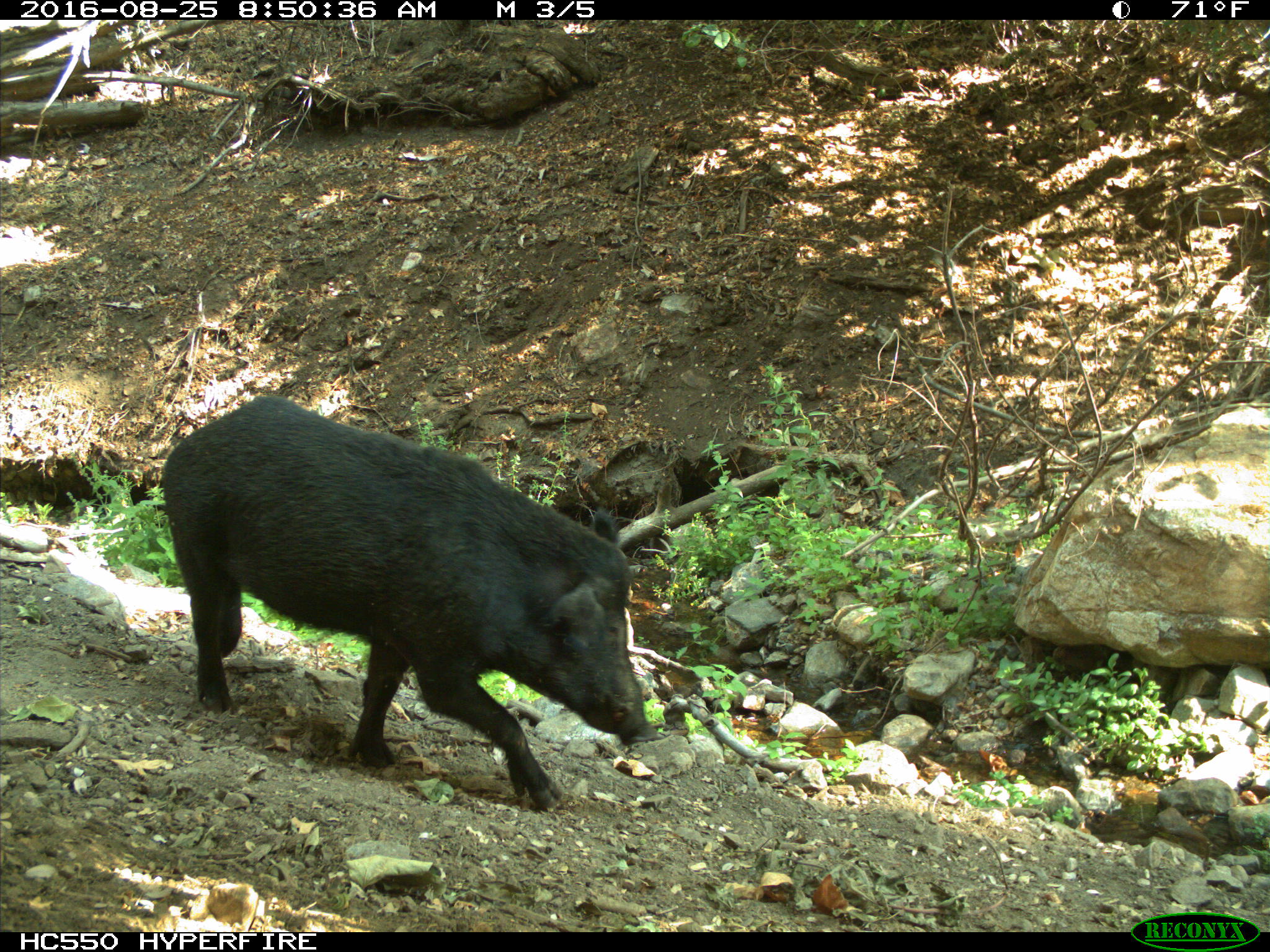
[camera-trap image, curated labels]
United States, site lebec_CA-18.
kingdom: Animalia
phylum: Chordata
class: Mammalia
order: Artiodactyla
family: Suidae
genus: Sus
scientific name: Sus scrofa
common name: wild boar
Sus scrofa (wild boar).